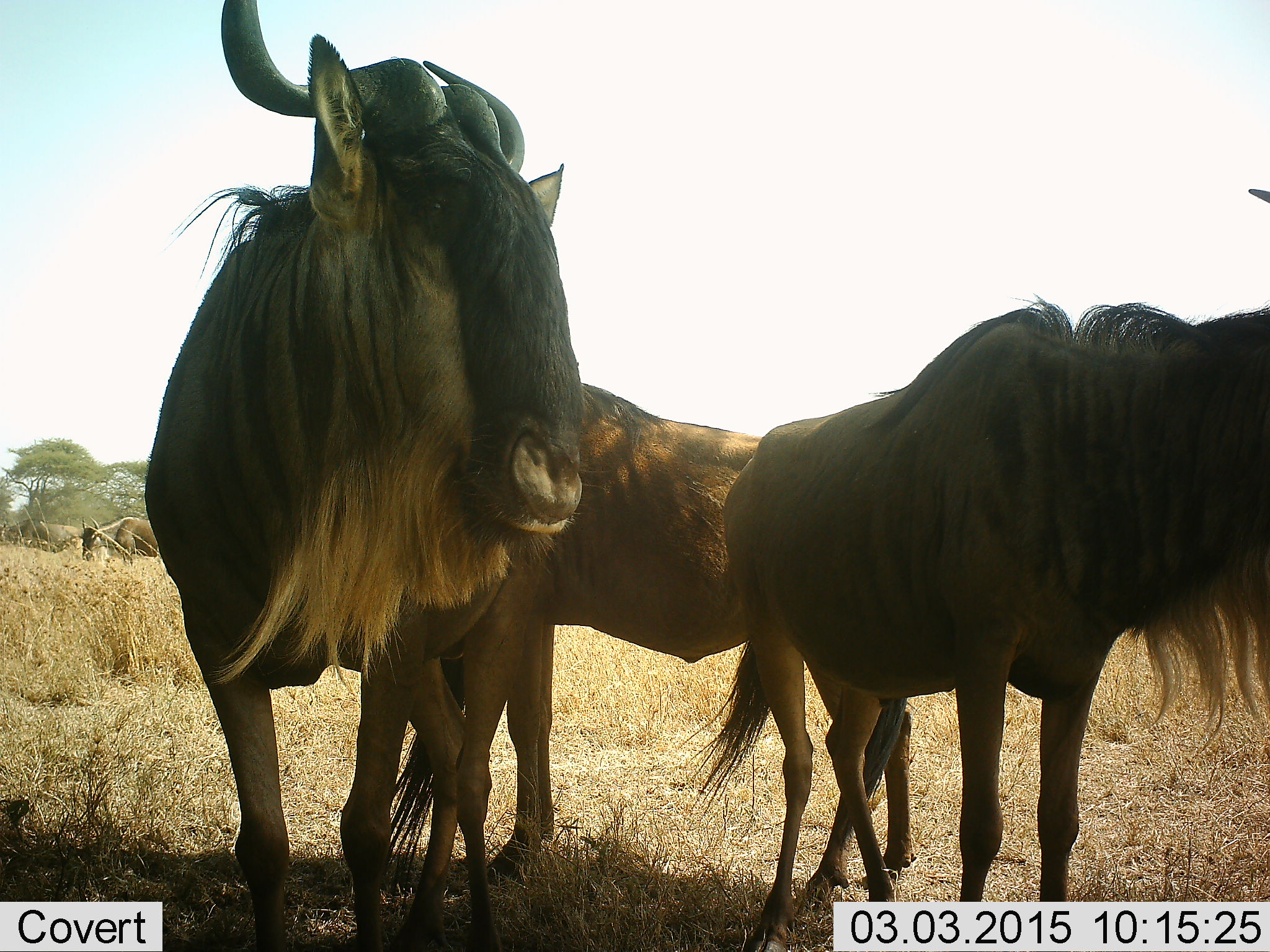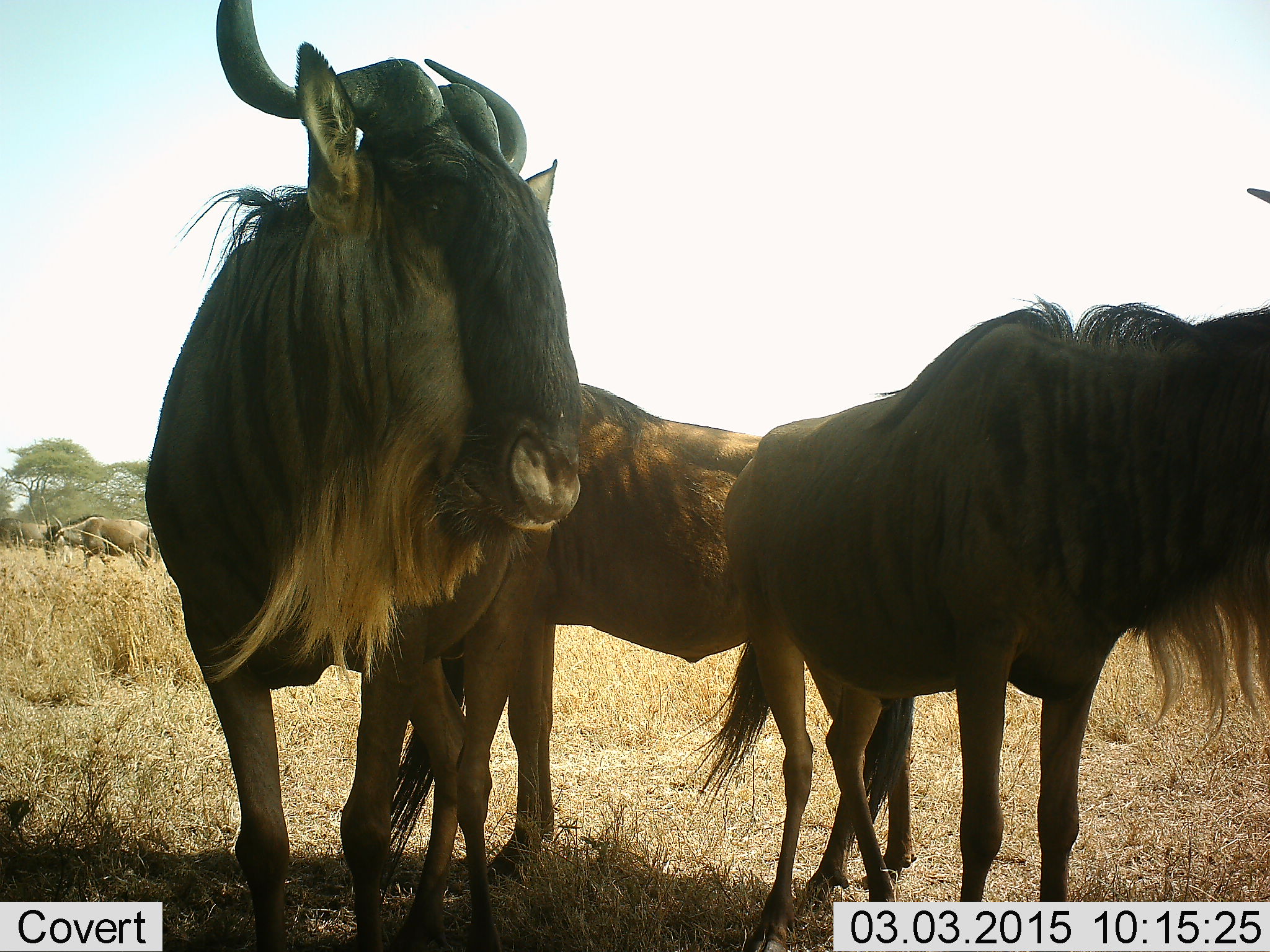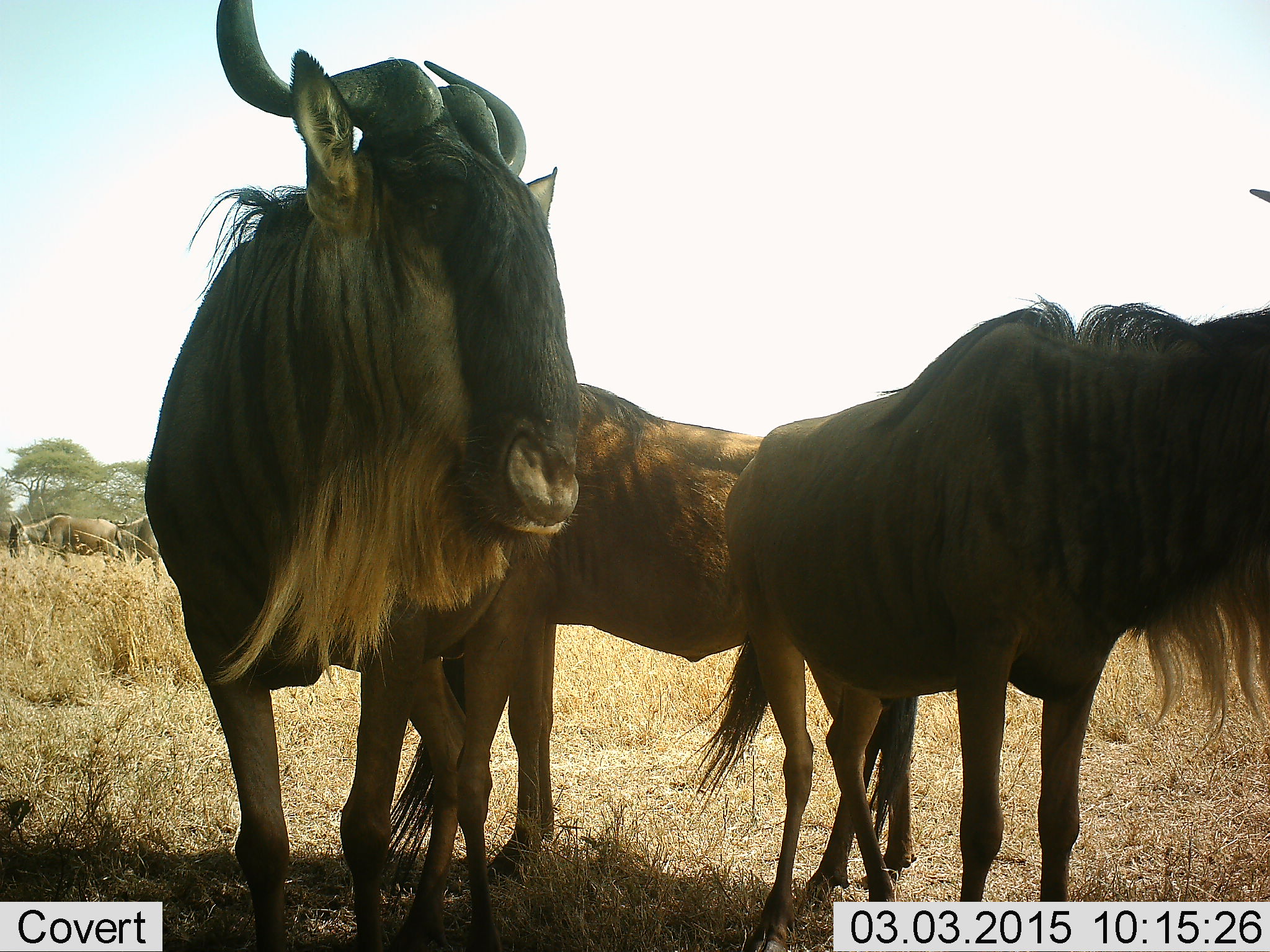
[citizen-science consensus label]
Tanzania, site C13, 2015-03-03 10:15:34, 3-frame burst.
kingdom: Animalia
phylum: Chordata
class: Mammalia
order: Artiodactyla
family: Bovidae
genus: Connochaetes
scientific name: Connochaetes taurinus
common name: blue wildebeest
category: wildebeest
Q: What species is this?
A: Wildebeest (blue wildebeest) (Connochaetes taurinus).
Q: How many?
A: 5.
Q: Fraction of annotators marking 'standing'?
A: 100%.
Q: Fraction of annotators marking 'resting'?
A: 0%.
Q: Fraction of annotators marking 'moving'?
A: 70%.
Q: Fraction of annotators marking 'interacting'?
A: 0%.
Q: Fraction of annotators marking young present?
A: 10%.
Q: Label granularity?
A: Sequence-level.